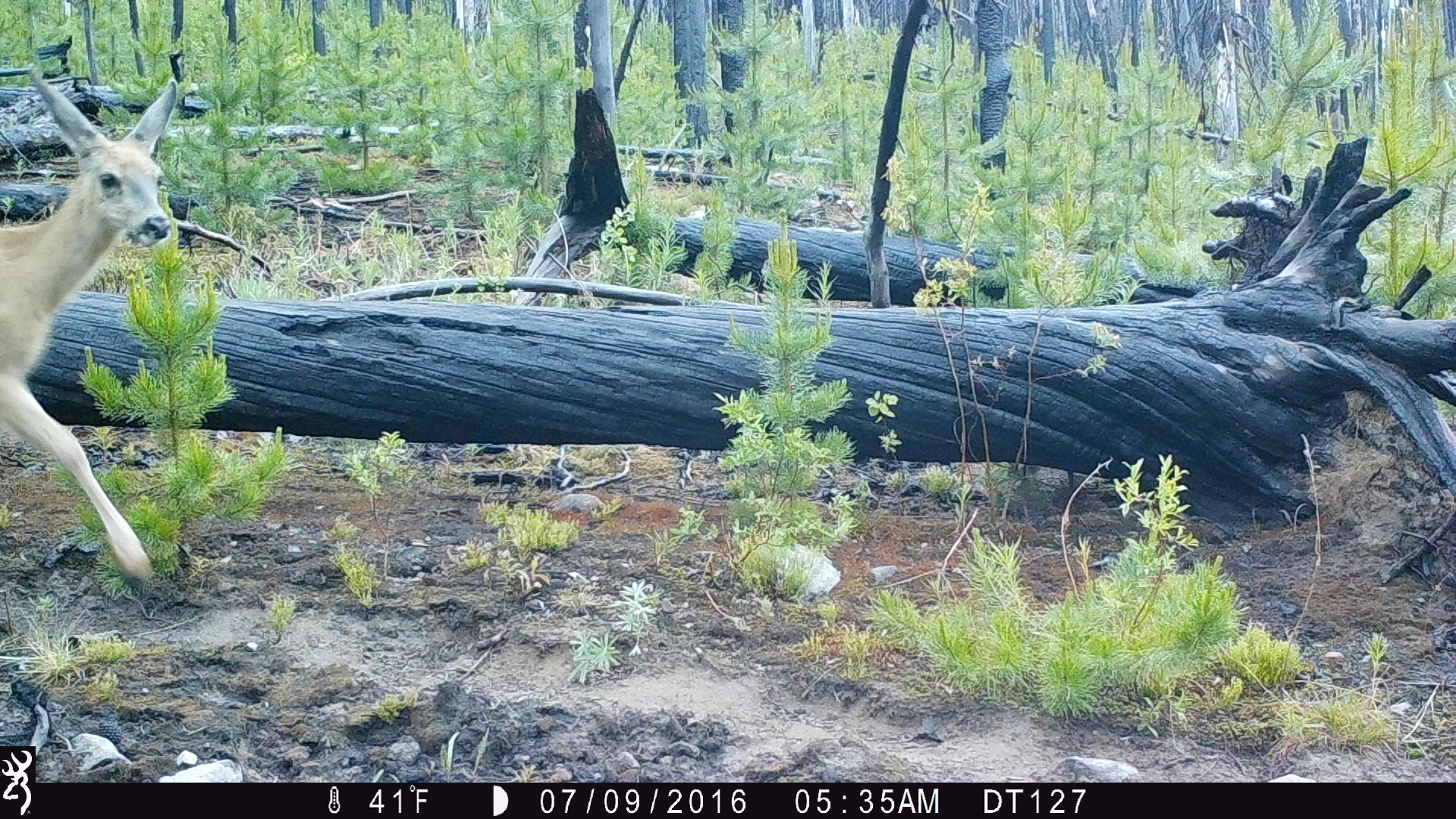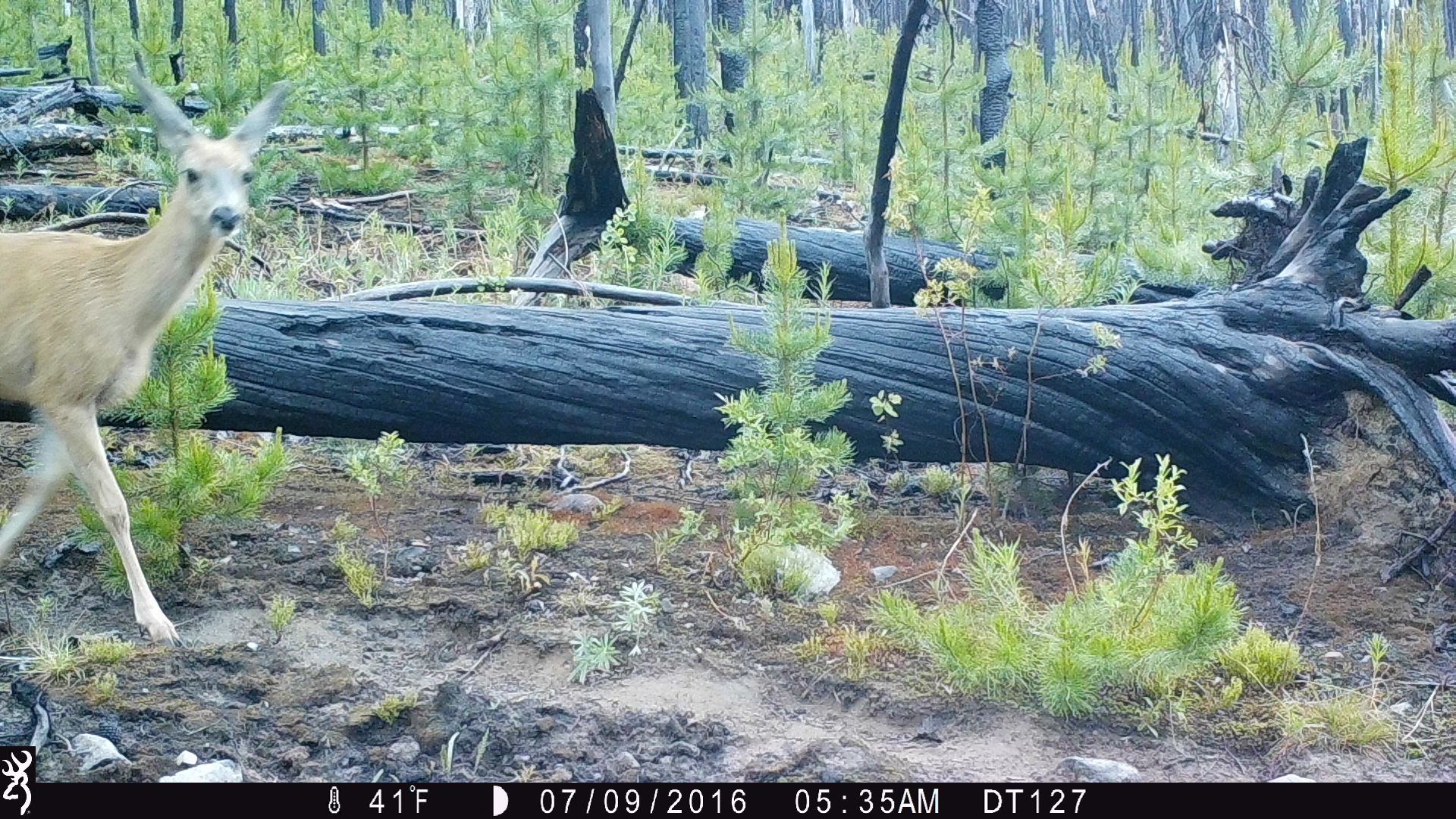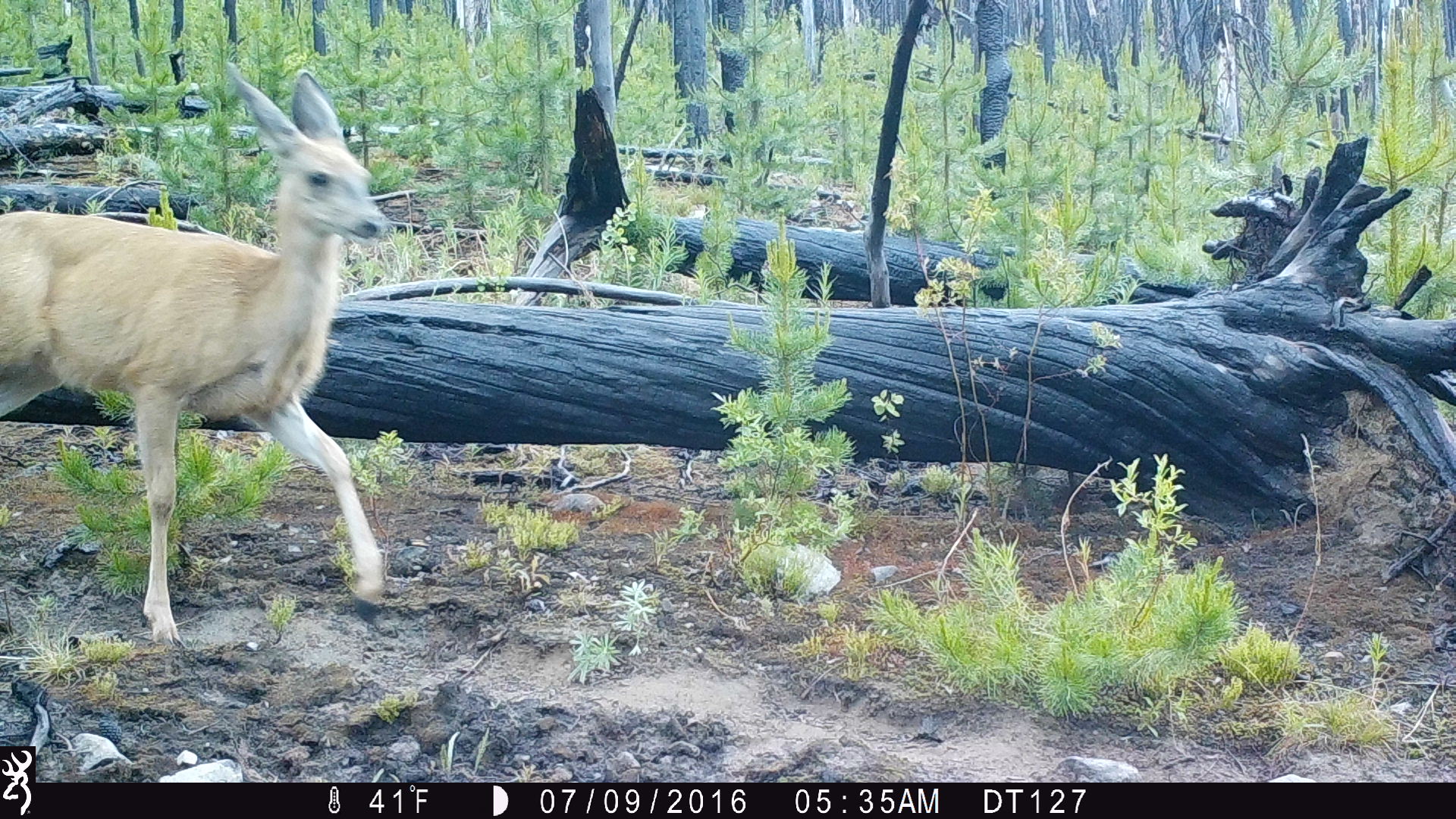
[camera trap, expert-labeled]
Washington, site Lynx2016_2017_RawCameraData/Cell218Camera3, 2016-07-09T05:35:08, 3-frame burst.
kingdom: Animalia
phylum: Chordata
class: Mammalia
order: Artiodactyla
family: Cervidae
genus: Odocoileus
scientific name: Odocoileus hemionus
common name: mule deer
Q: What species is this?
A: Odocoileus hemionus (mule deer).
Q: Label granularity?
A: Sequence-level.